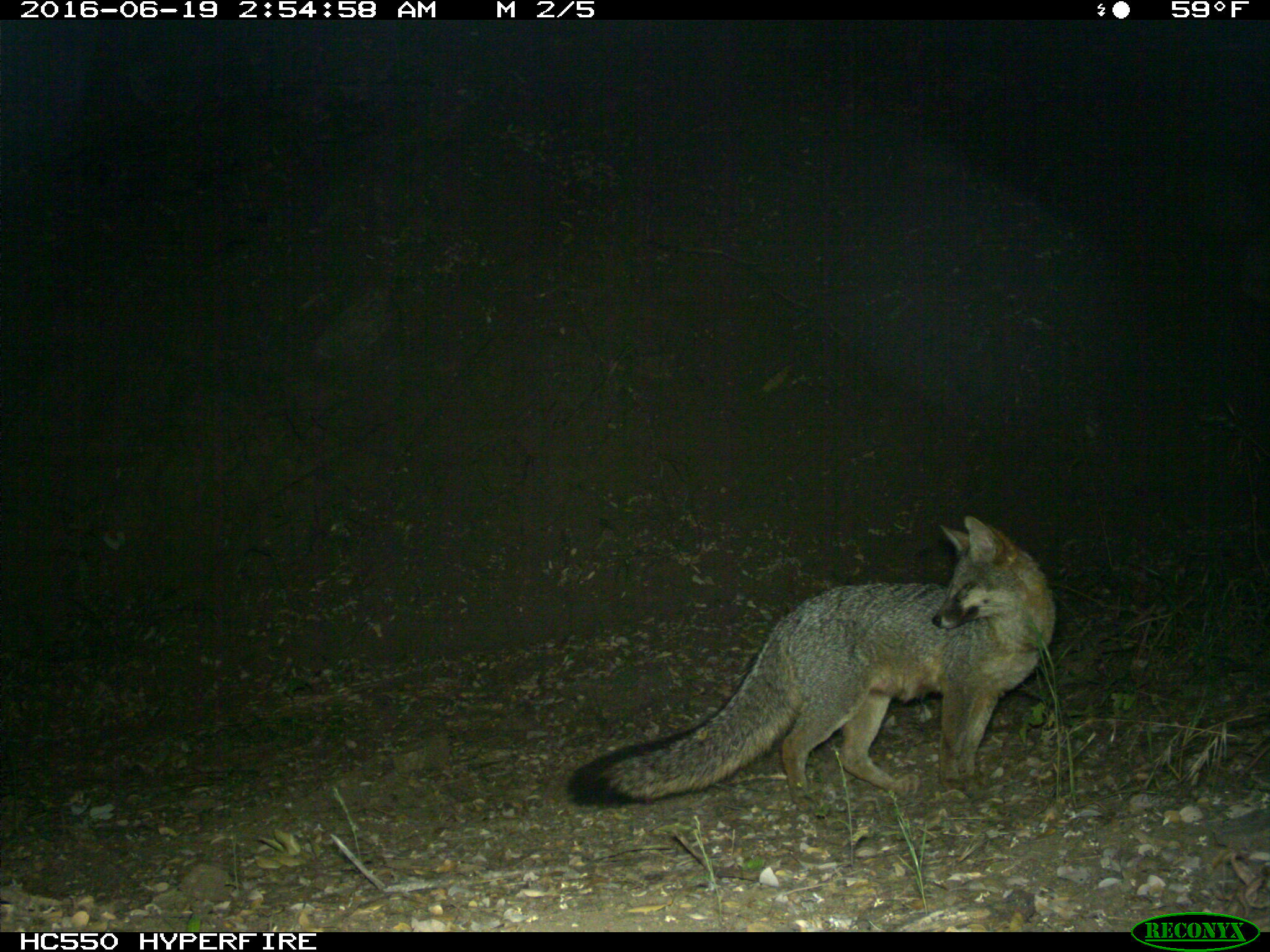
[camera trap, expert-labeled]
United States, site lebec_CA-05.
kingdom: Animalia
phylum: Chordata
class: Mammalia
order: Carnivora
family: Canidae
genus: Urocyon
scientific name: Urocyon cinereoargenteus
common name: gray fox